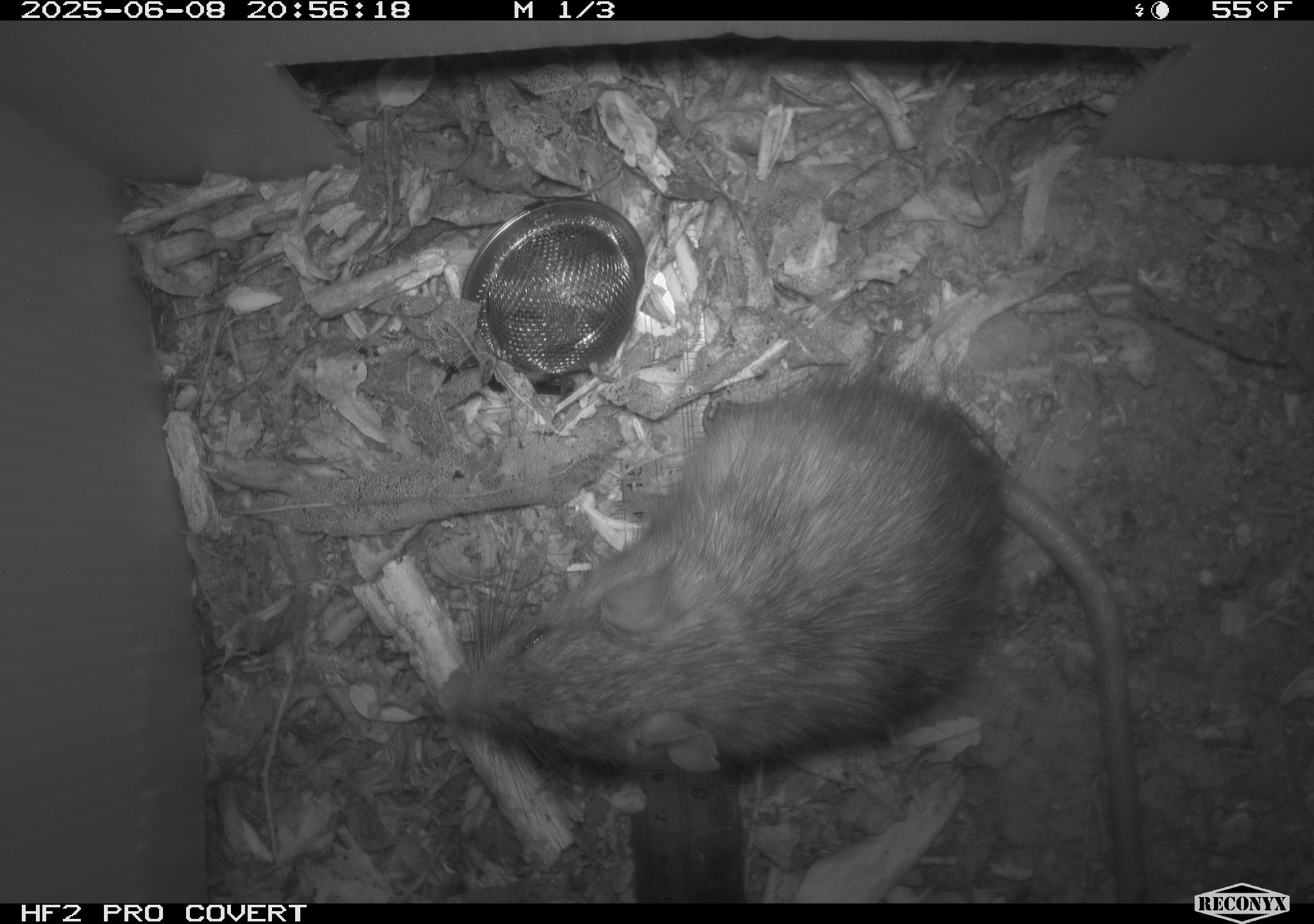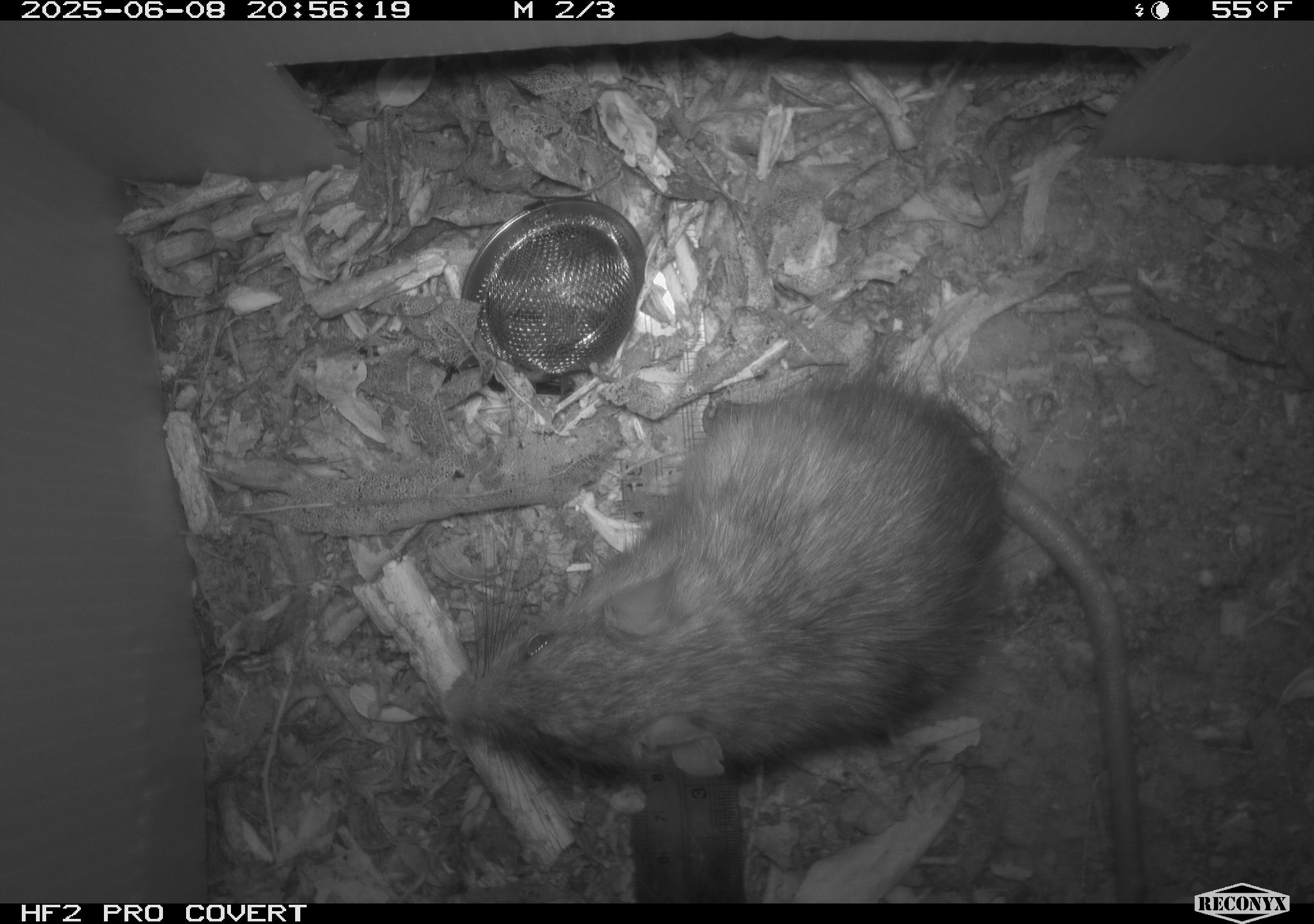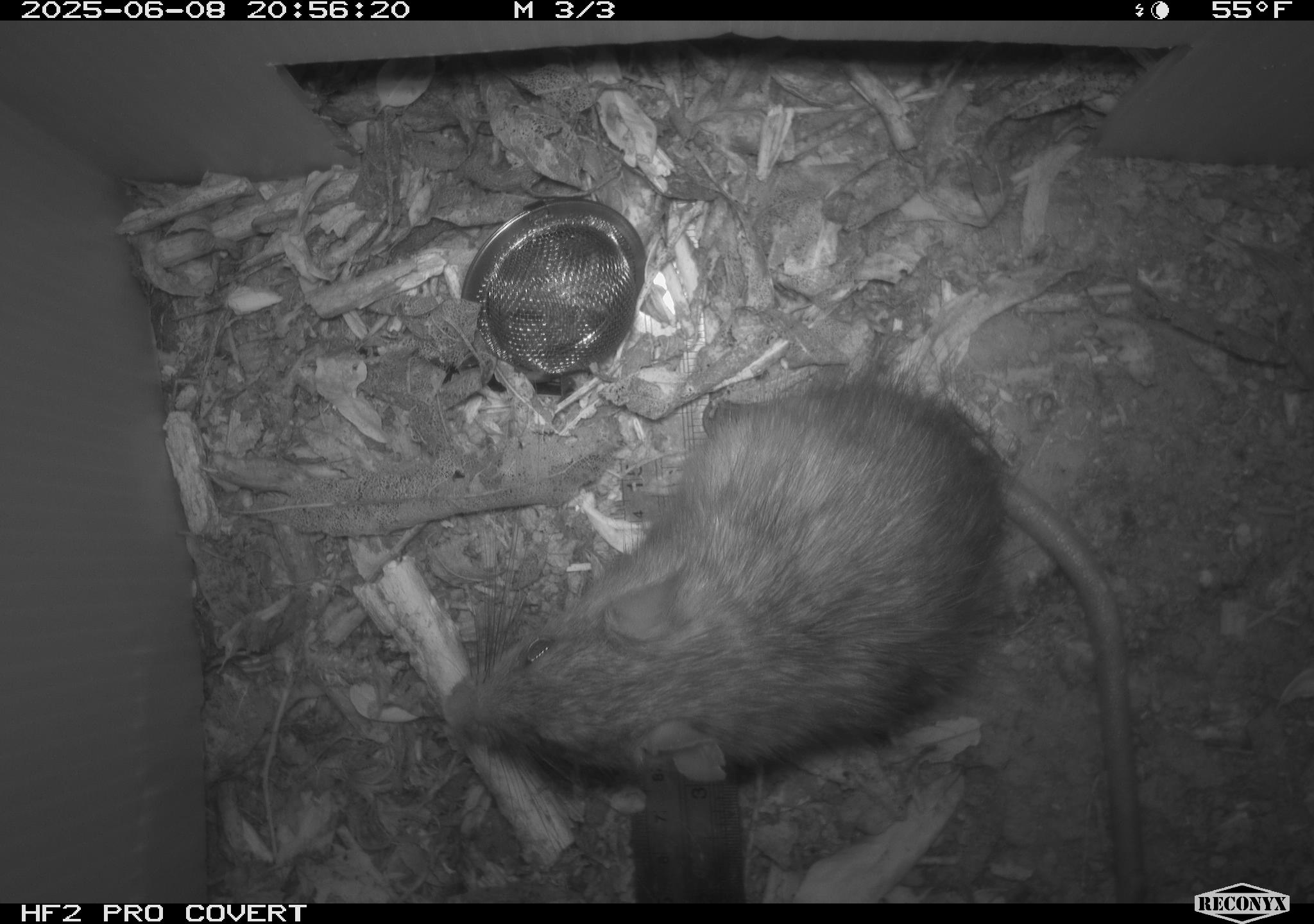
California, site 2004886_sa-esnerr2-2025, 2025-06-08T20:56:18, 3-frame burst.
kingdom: Animalia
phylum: Chordata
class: Mammalia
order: Rodentia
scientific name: Rodentia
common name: rodent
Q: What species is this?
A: Rodent (Rodentia).